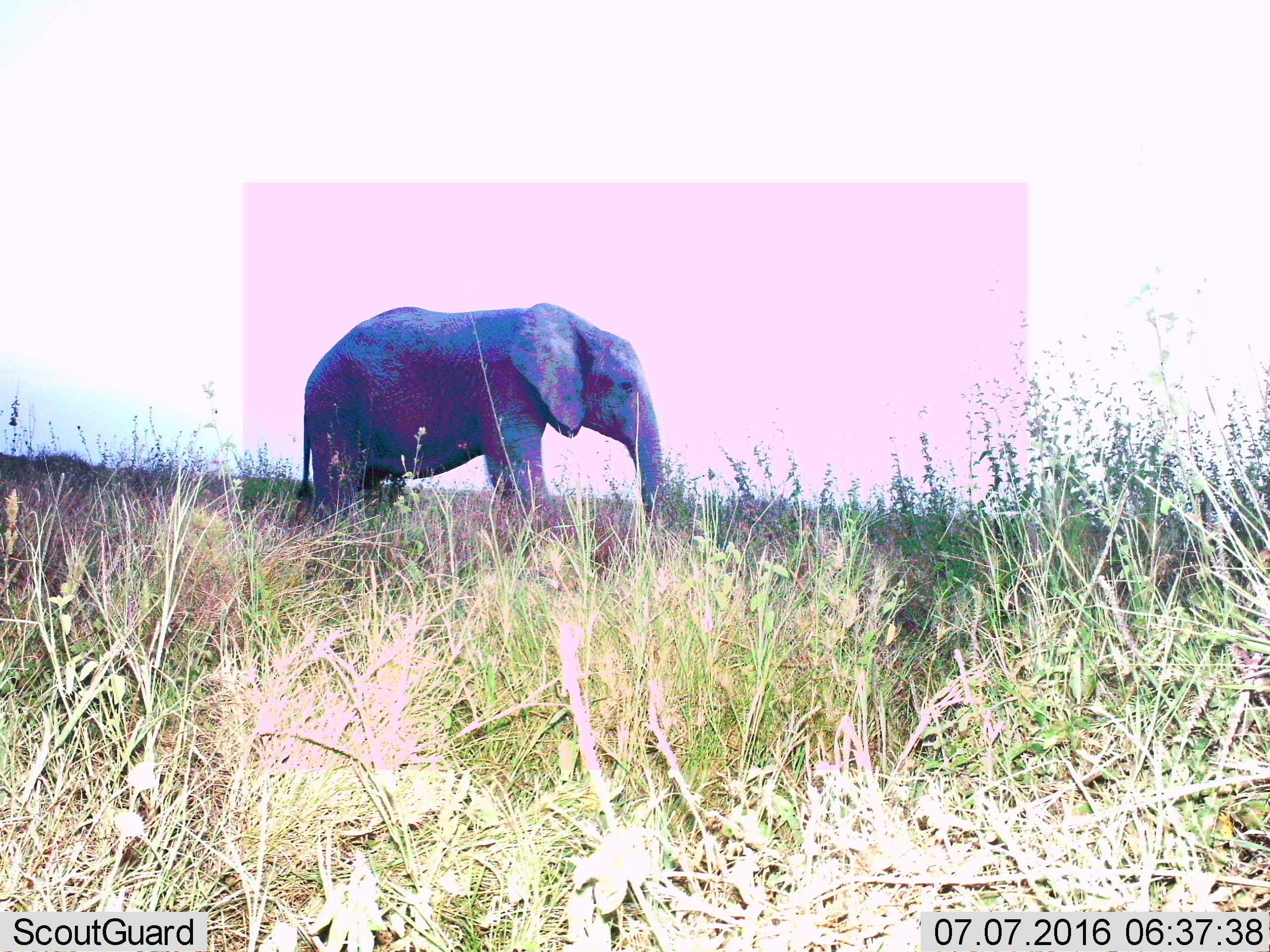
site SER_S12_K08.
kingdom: Animalia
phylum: Chordata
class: Mammalia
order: Proboscidea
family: Elephantidae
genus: Loxodonta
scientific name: Loxodonta africana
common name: african bush elephant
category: elephant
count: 1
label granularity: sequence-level